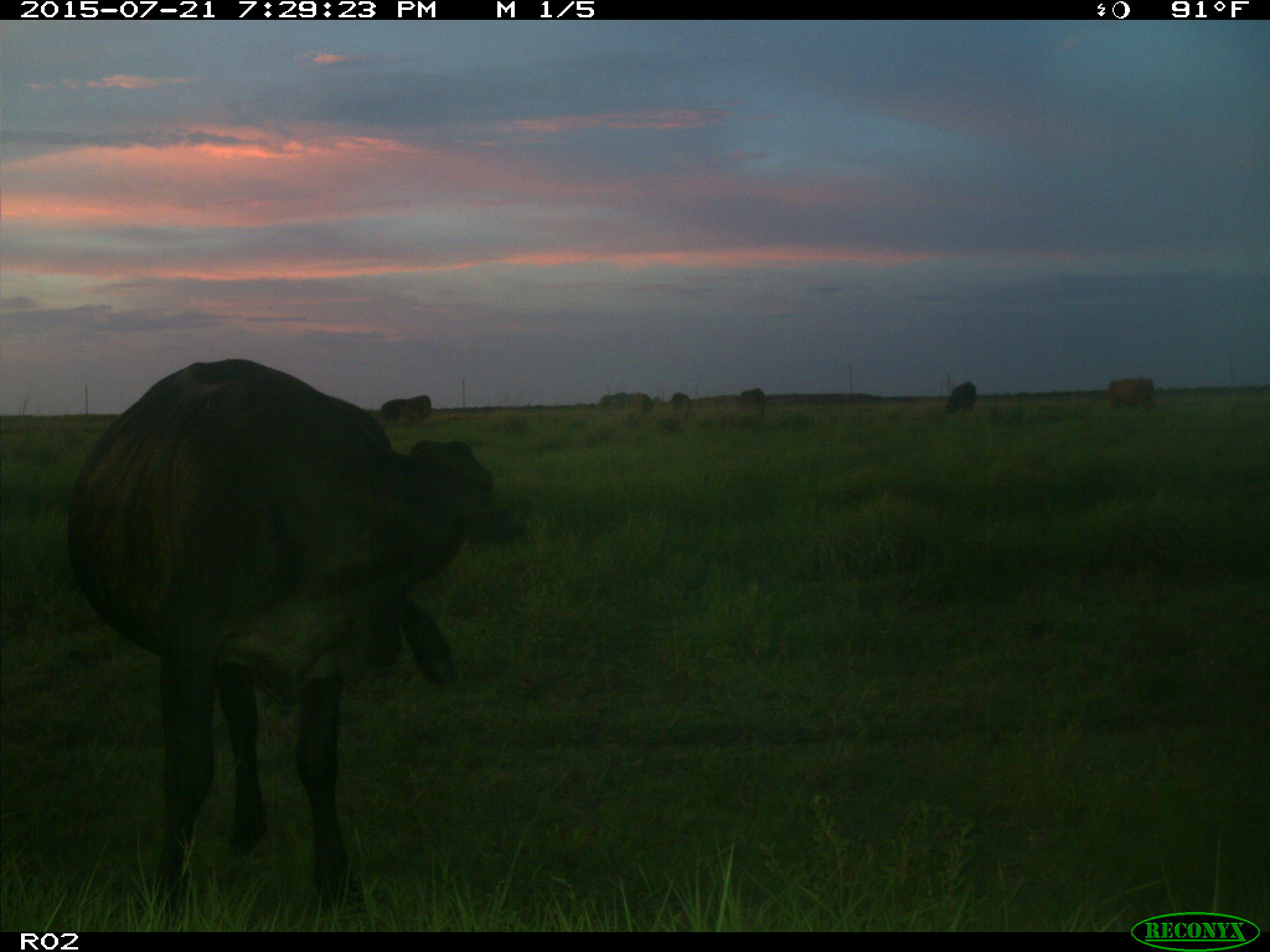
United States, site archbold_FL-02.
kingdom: Animalia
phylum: Chordata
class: Mammalia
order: Artiodactyla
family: Bovidae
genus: Bos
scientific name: Bos taurus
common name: domestic cow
Bos taurus (domestic cow).